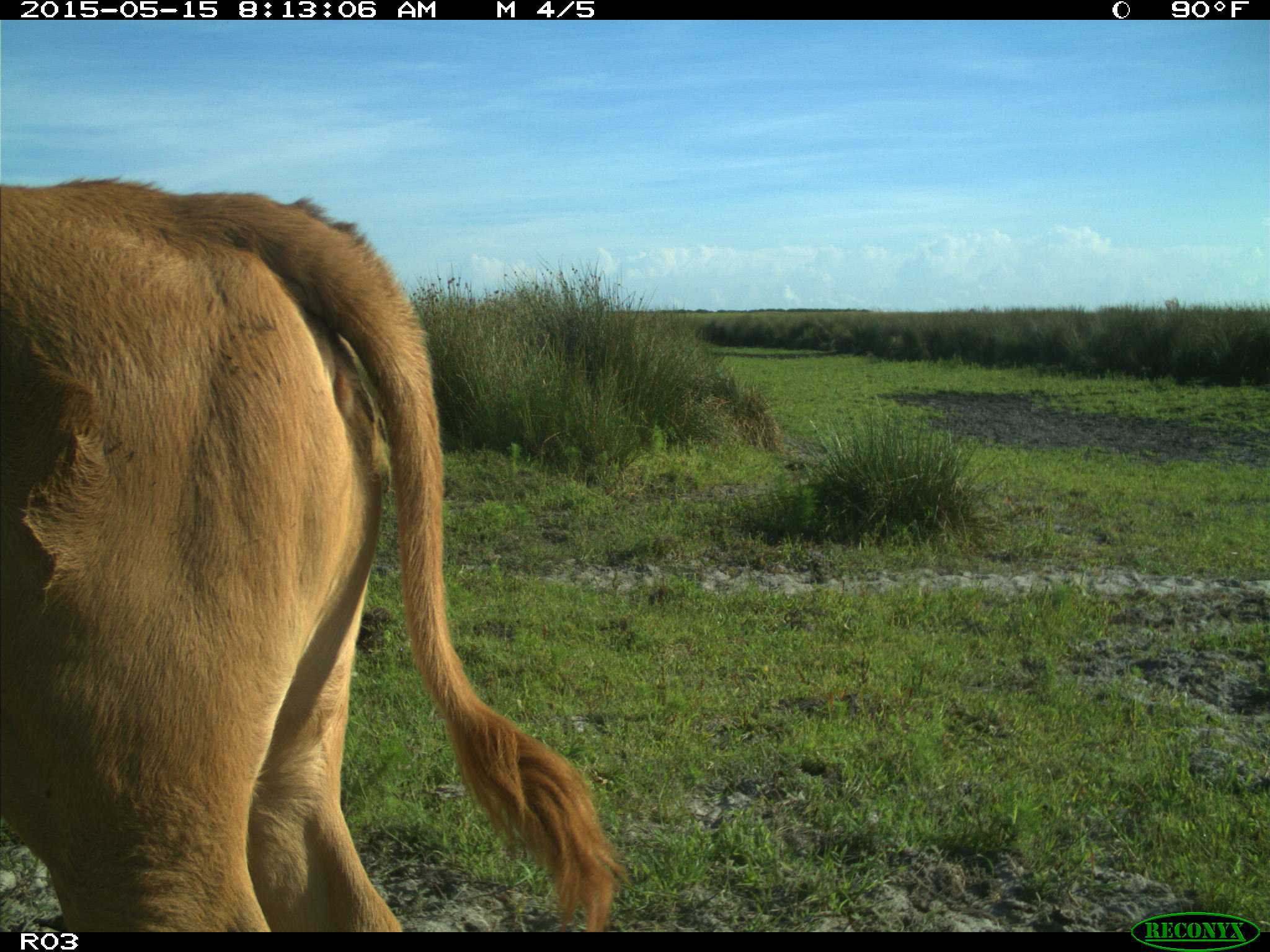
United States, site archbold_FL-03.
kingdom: Animalia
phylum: Chordata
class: Mammalia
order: Artiodactyla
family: Bovidae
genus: Bos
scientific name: Bos taurus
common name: domestic cow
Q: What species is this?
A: Bos taurus (domestic cow).